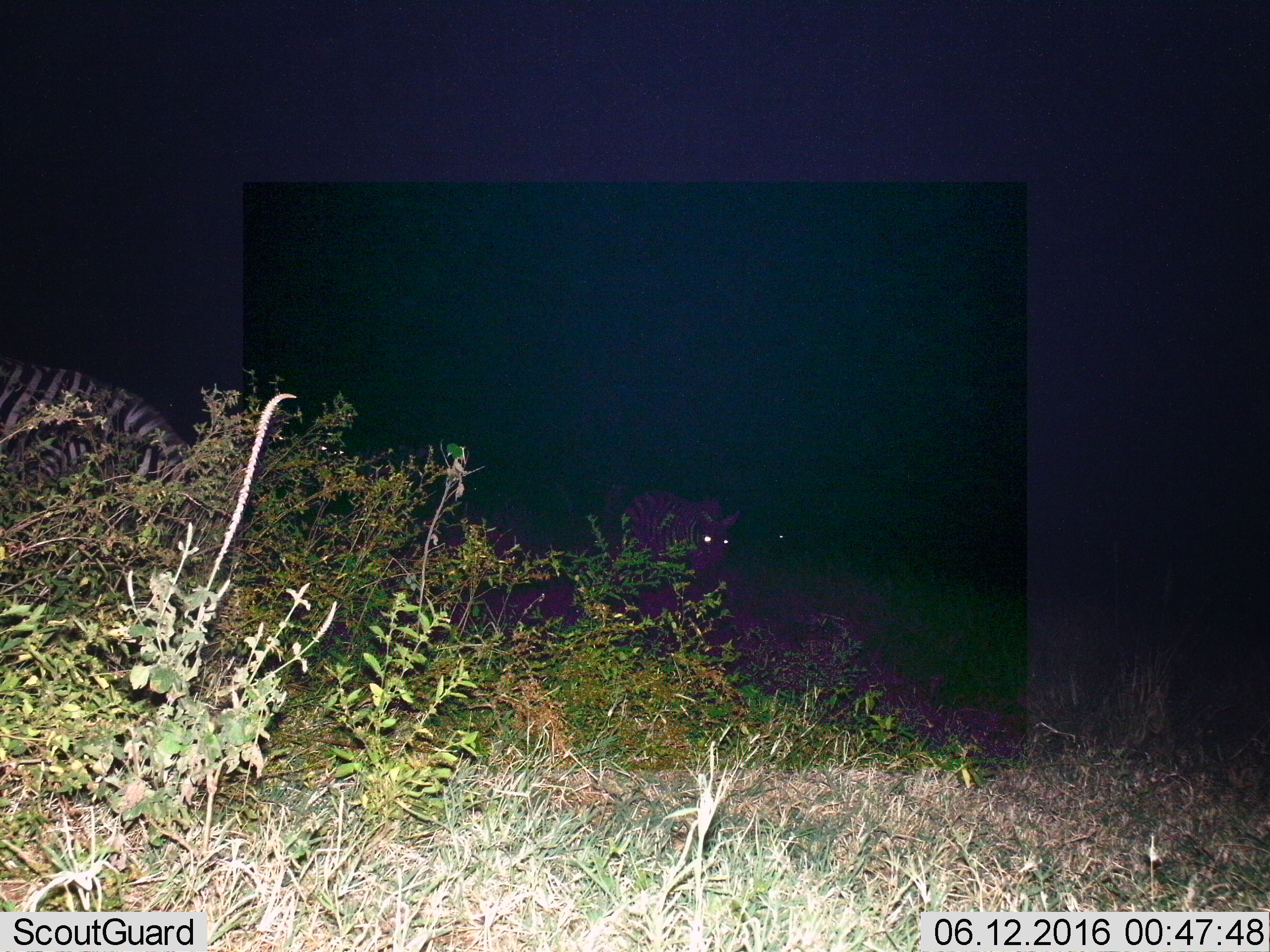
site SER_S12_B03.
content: unidentified animal